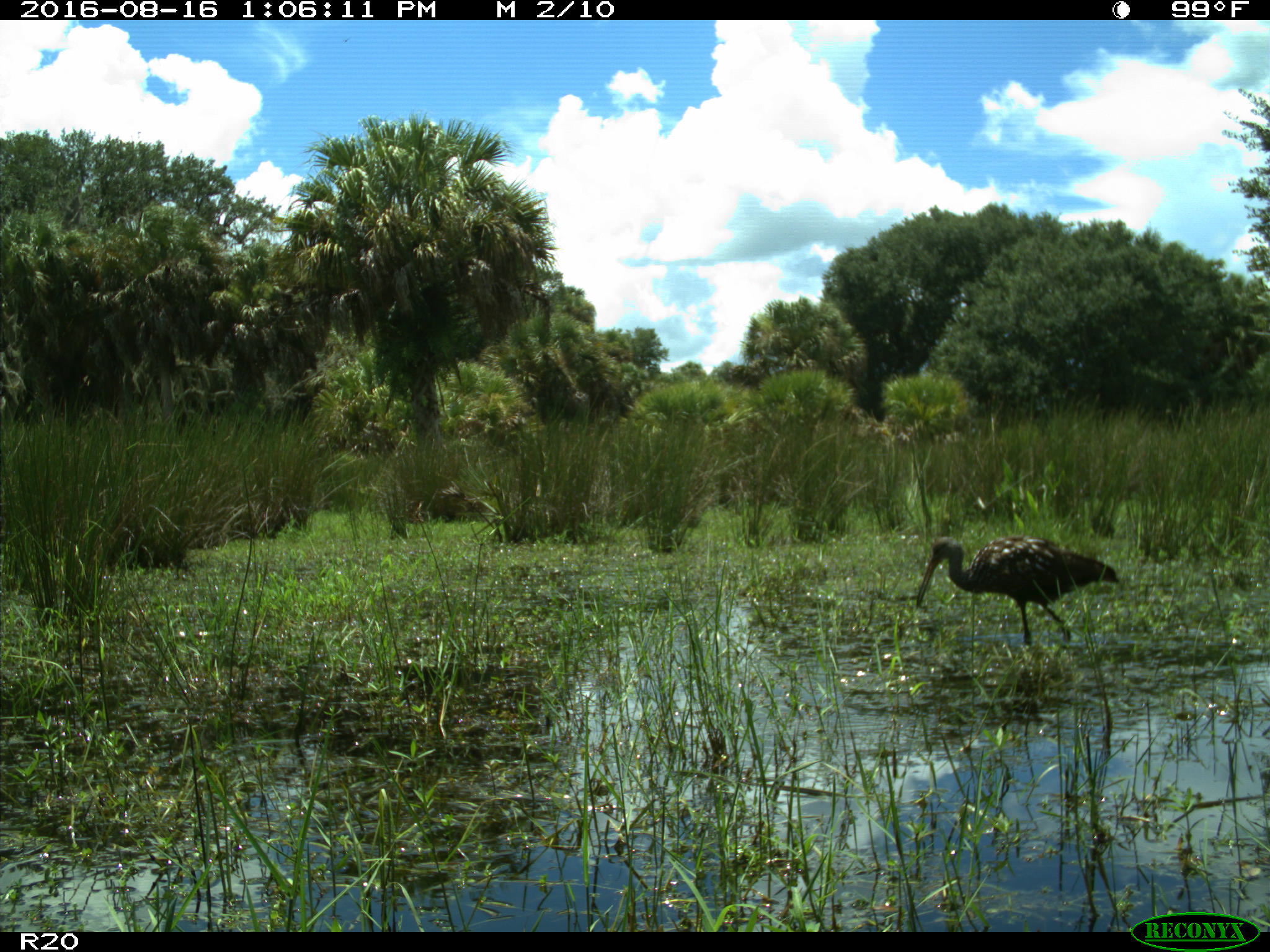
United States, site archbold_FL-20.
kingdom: Animalia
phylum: Chordata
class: Aves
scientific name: Aves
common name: birds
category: unidentified bird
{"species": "unidentified bird (birds) (Aves)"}